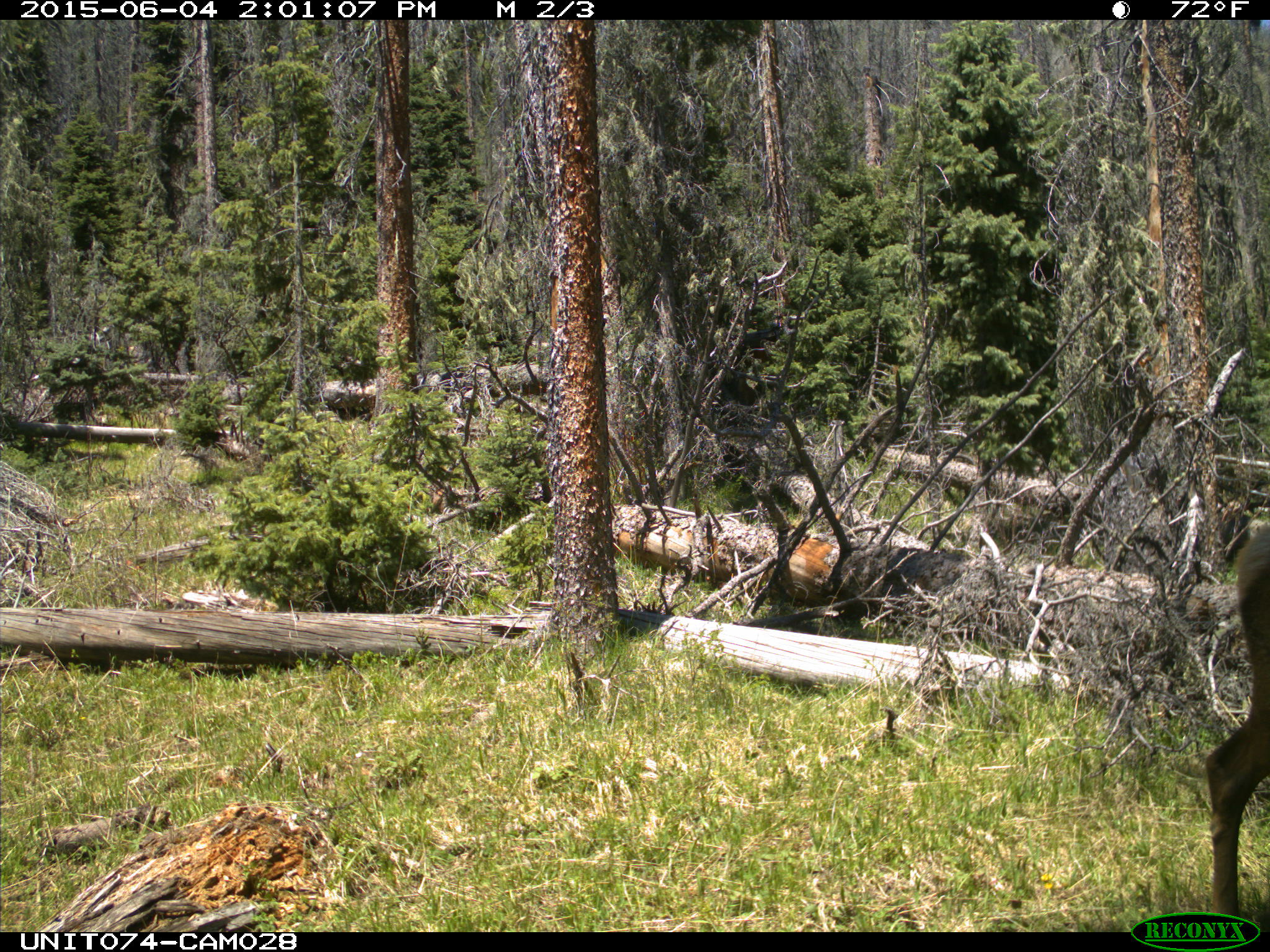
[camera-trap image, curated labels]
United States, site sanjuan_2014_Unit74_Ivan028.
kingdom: Animalia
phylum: Chordata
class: Mammalia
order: Artiodactyla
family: Cervidae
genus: Cervus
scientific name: Cervus elaphus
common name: red deer